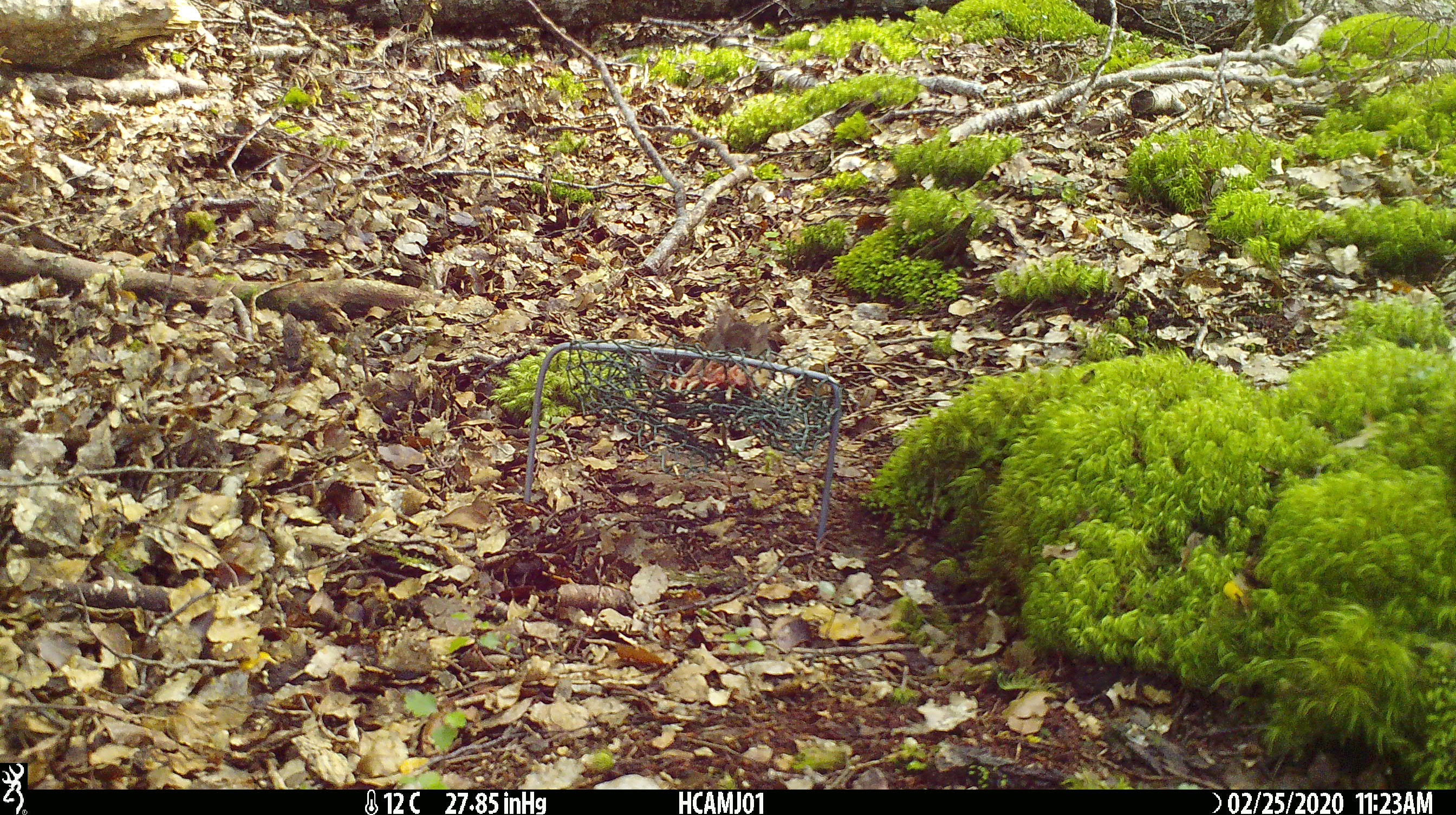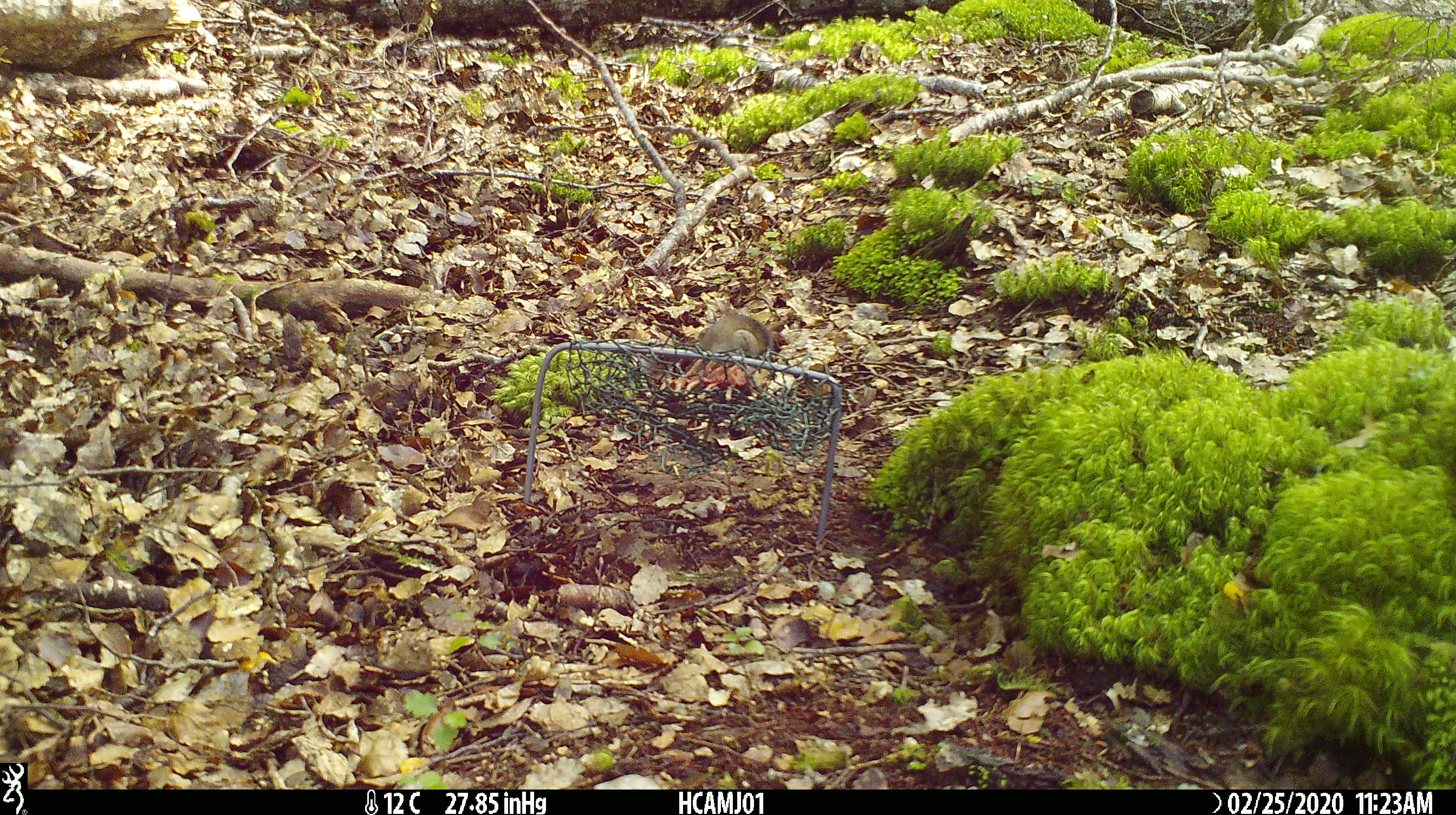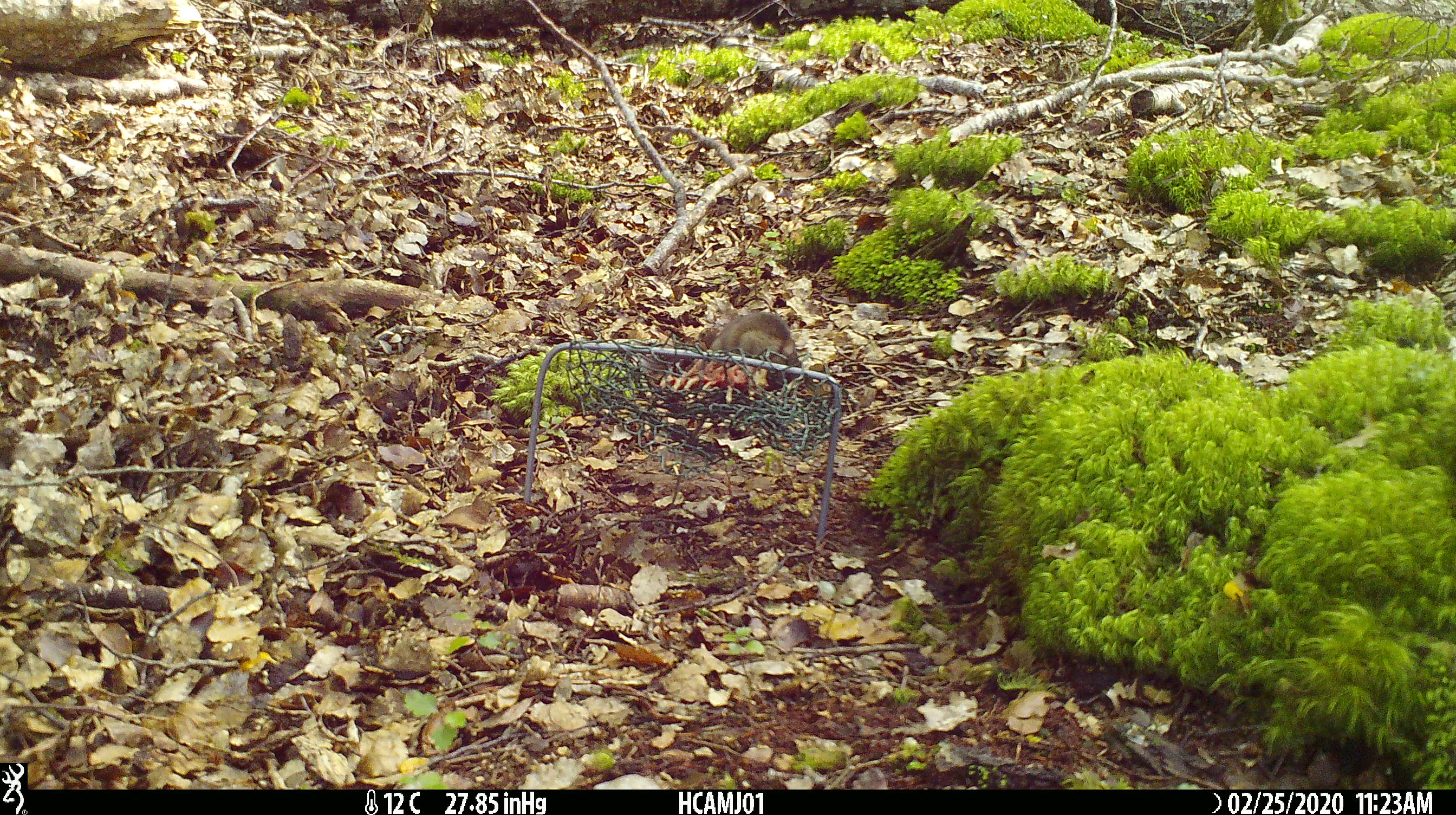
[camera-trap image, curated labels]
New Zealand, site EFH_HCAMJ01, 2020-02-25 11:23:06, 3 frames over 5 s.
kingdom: Animalia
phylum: Chordata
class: Mammalia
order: Rodentia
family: Muridae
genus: Mus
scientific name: Mus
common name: mouse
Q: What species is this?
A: Mouse (Mus).